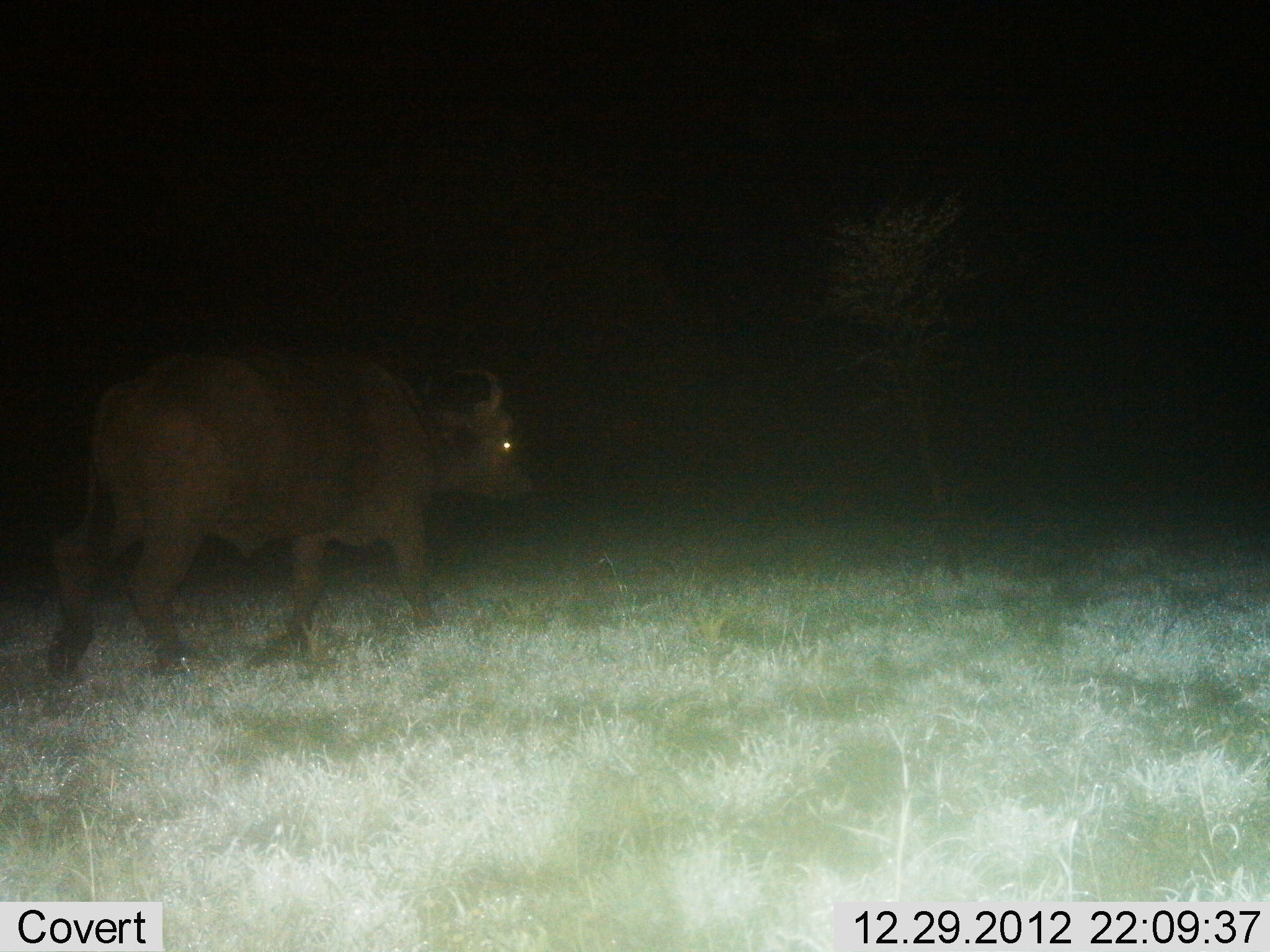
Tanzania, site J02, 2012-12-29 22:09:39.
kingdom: Animalia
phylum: Chordata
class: Mammalia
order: Artiodactyla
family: Bovidae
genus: Syncerus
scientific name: Syncerus caffer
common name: cape buffalo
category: buffalo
Buffalo (cape buffalo) (Syncerus caffer), count 1. Behavior (volunteer vote fractions): standing 3%, resting 0%, moving 97%, interacting 0%. Young present (vote fraction): 0%. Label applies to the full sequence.